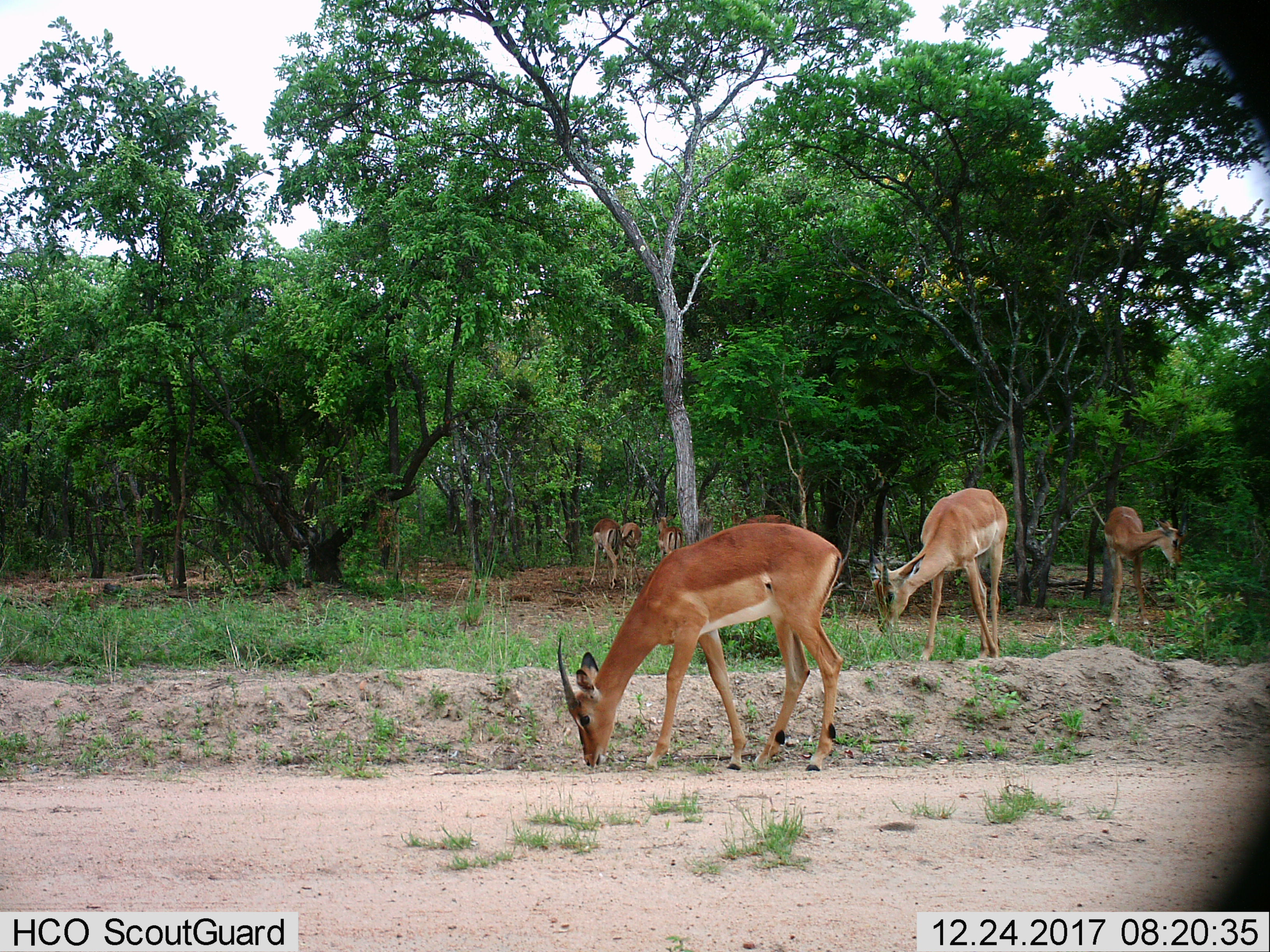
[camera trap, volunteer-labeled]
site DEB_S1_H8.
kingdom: Animalia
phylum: Chordata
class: Mammalia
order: Artiodactyla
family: Bovidae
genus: Aepyceros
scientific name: Aepyceros melampus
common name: impala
Impala (Aepyceros melampus), count 7. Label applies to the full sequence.